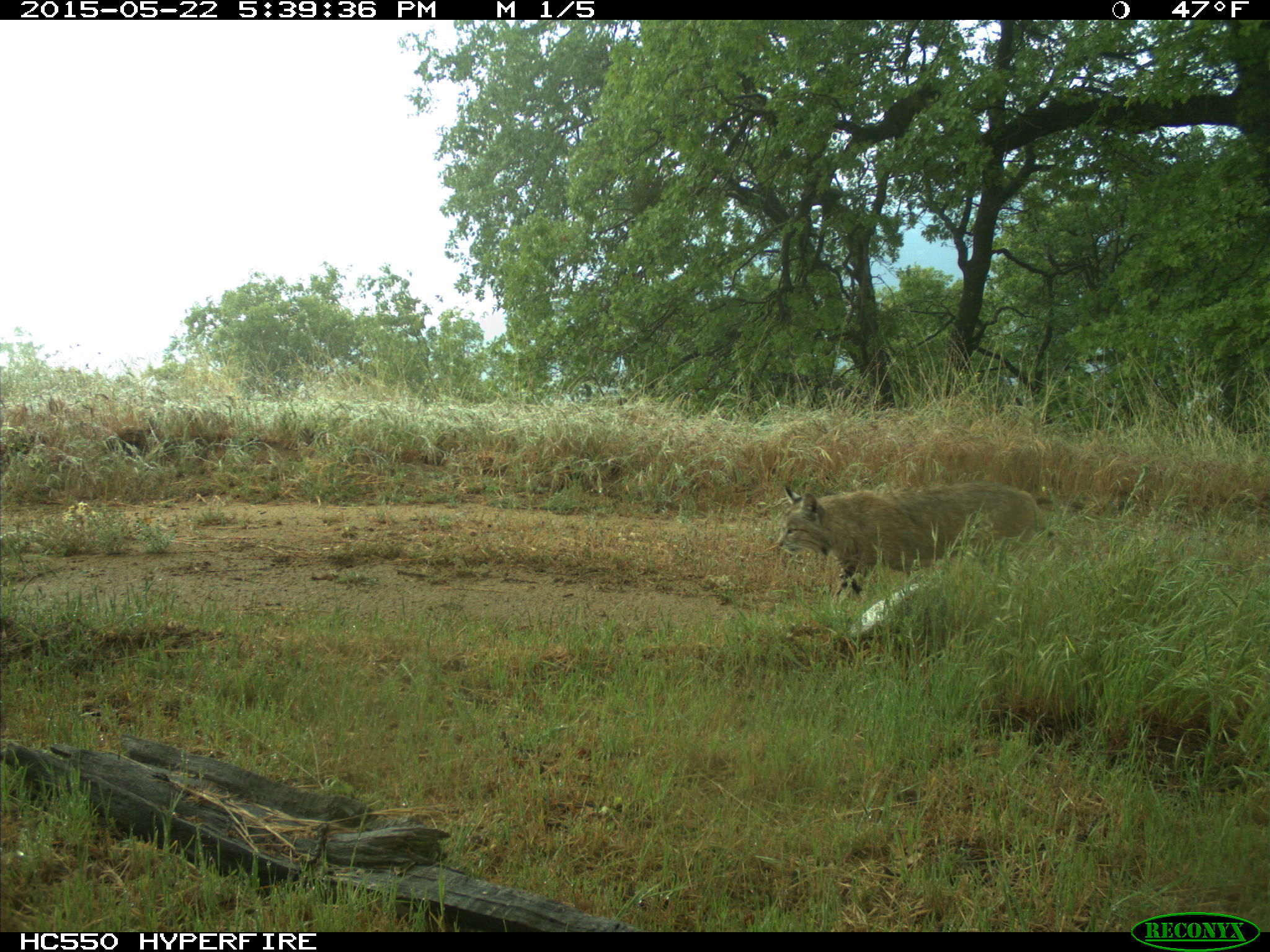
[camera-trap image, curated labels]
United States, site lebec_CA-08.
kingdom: Animalia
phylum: Chordata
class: Mammalia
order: Carnivora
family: Felidae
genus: Lynx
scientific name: Lynx rufus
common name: bobcat